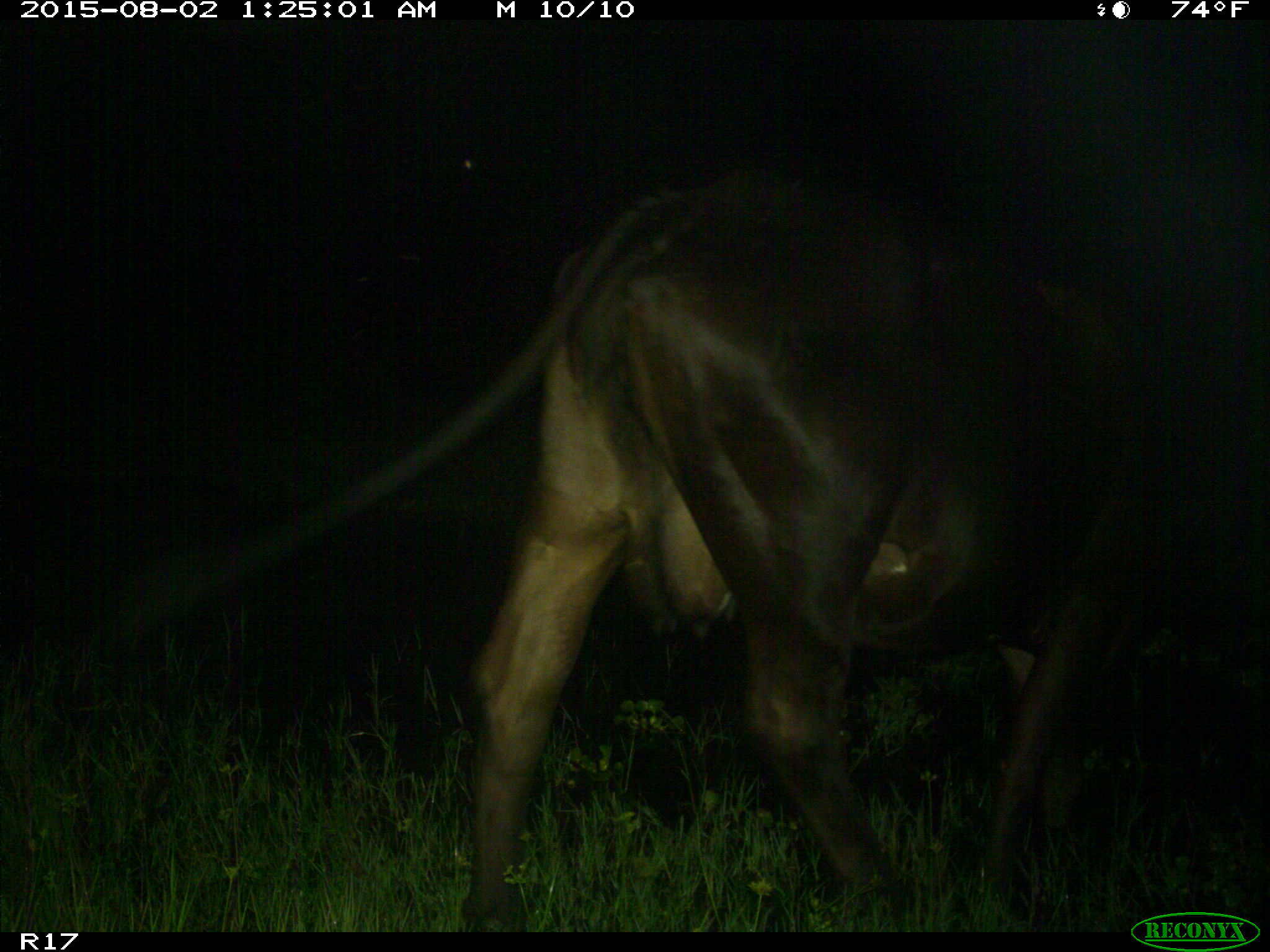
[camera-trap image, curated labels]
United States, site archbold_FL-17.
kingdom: Animalia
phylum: Chordata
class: Mammalia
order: Artiodactyla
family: Bovidae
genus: Bos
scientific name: Bos taurus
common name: domestic cow